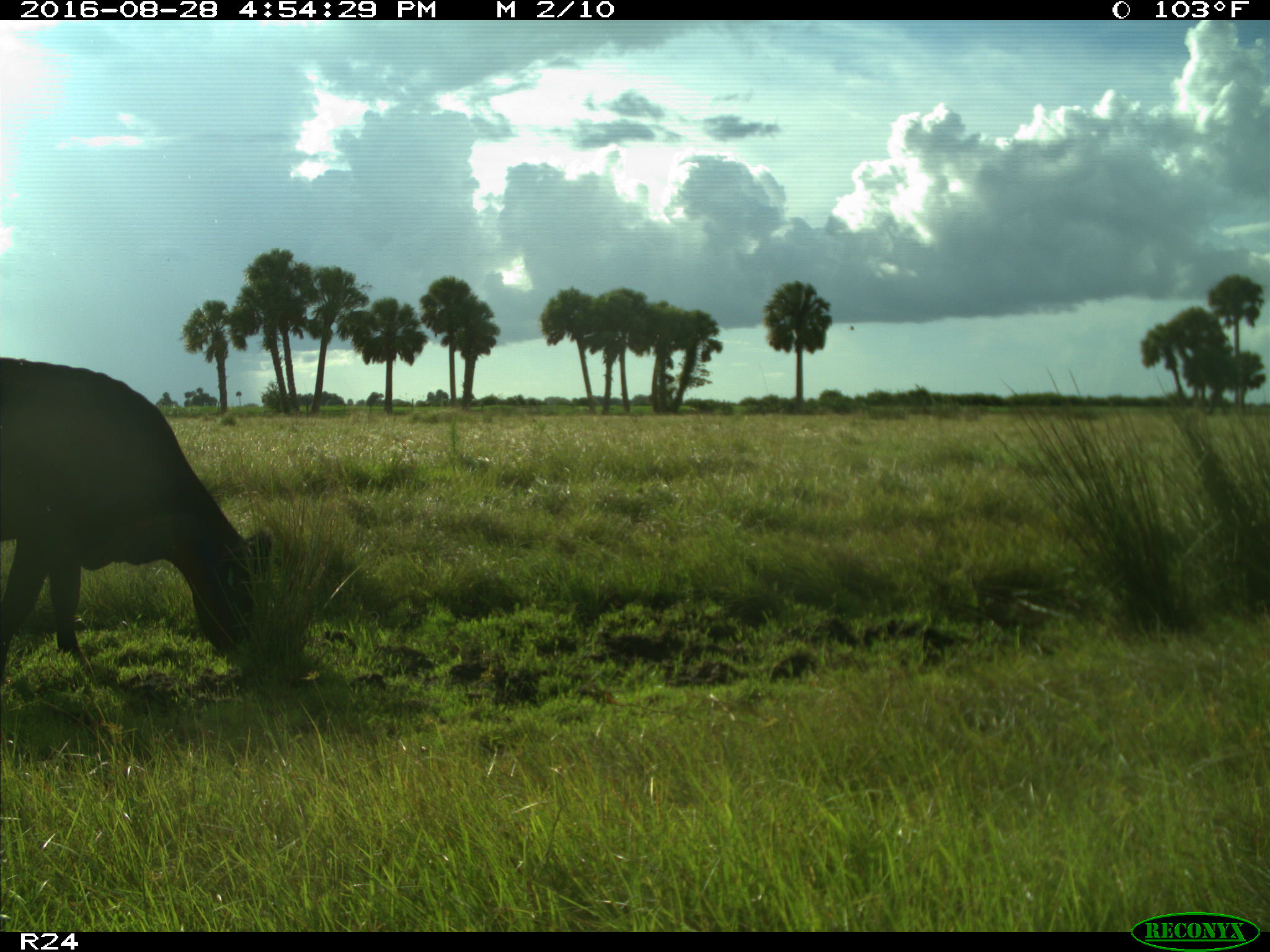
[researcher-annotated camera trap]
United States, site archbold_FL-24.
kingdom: Animalia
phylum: Chordata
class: Mammalia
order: Artiodactyla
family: Bovidae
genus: Bos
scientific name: Bos taurus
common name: domestic cow